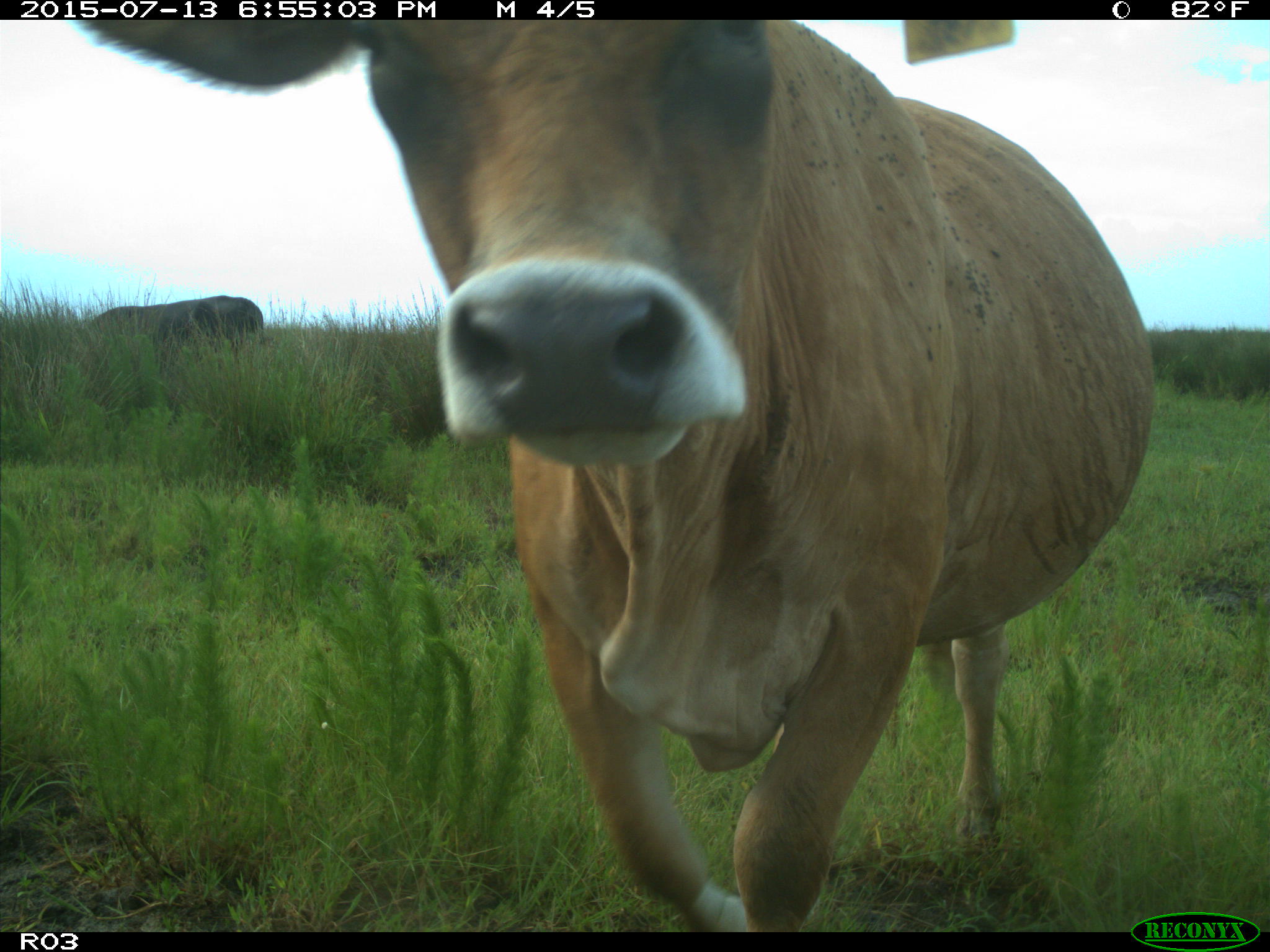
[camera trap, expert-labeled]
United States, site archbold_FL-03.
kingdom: Animalia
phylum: Chordata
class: Mammalia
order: Artiodactyla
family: Bovidae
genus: Bos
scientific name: Bos taurus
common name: domestic cow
Bos taurus (domestic cow).